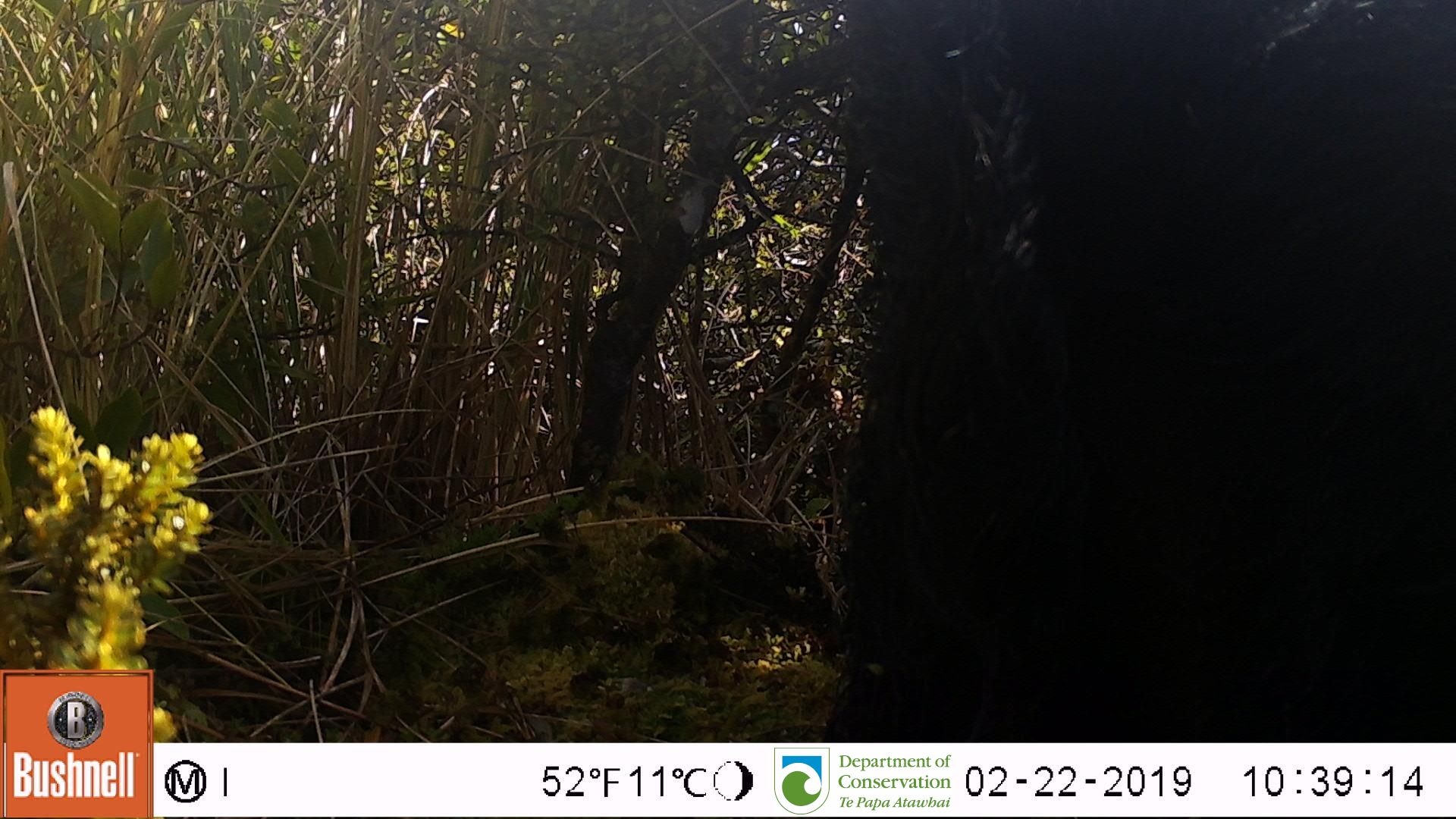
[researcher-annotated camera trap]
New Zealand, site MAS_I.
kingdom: Animalia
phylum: Chordata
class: Mammalia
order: Artiodactyla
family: Suidae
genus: Sus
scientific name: Sus scrofa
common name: pig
Pig (Sus scrofa).